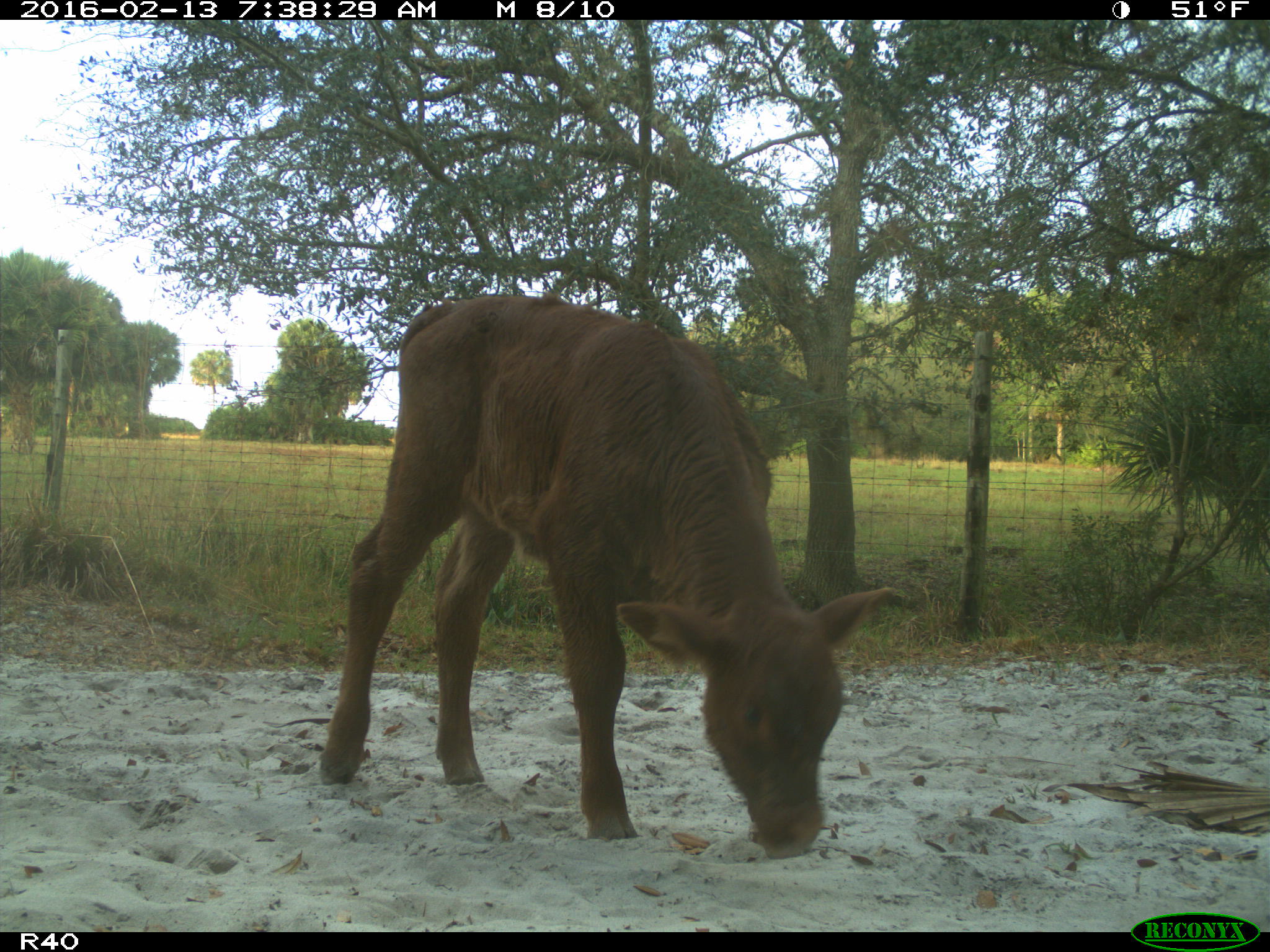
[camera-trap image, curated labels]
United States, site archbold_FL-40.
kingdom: Animalia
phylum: Chordata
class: Mammalia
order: Artiodactyla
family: Bovidae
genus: Bos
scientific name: Bos taurus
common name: domestic cow